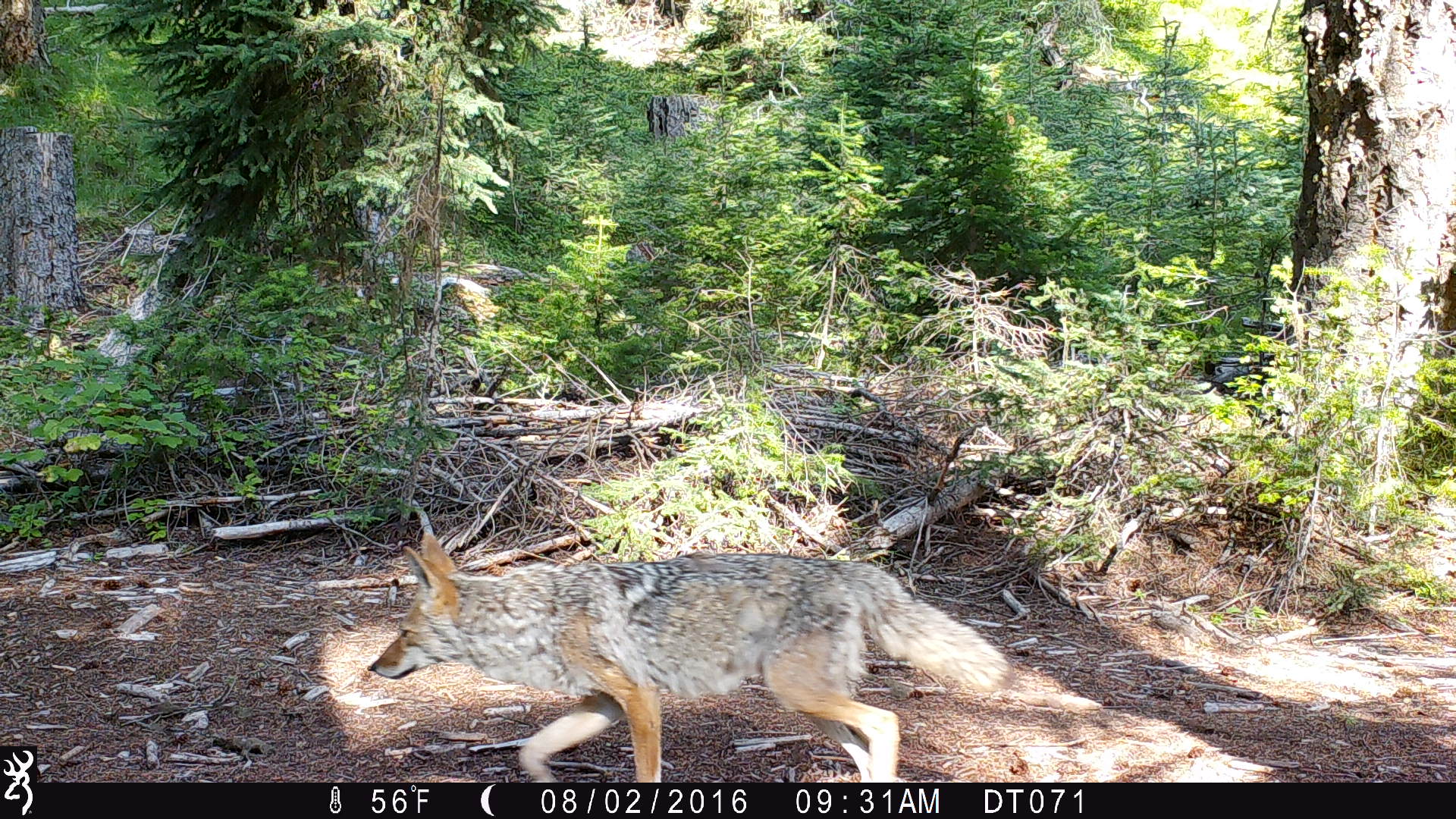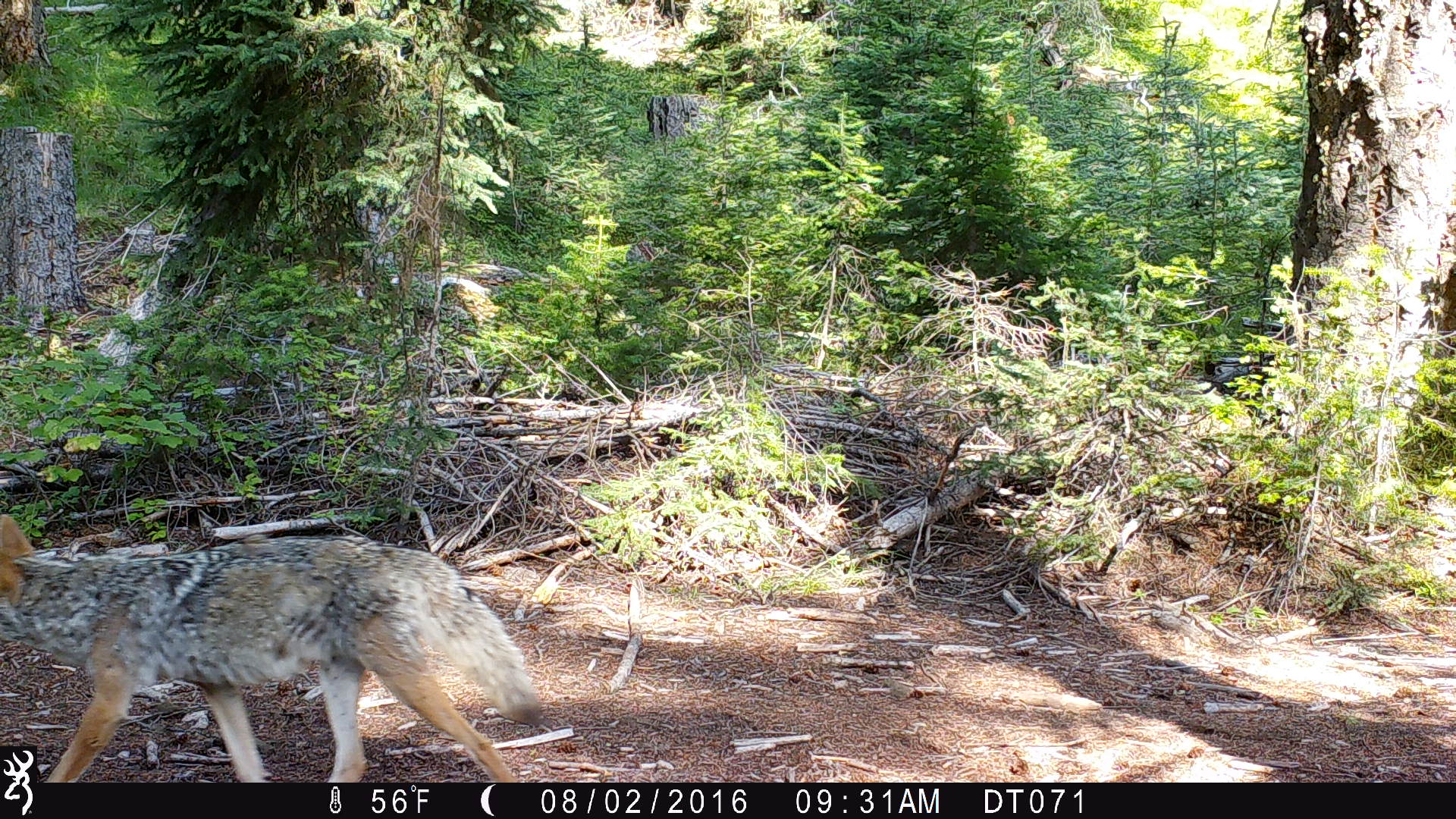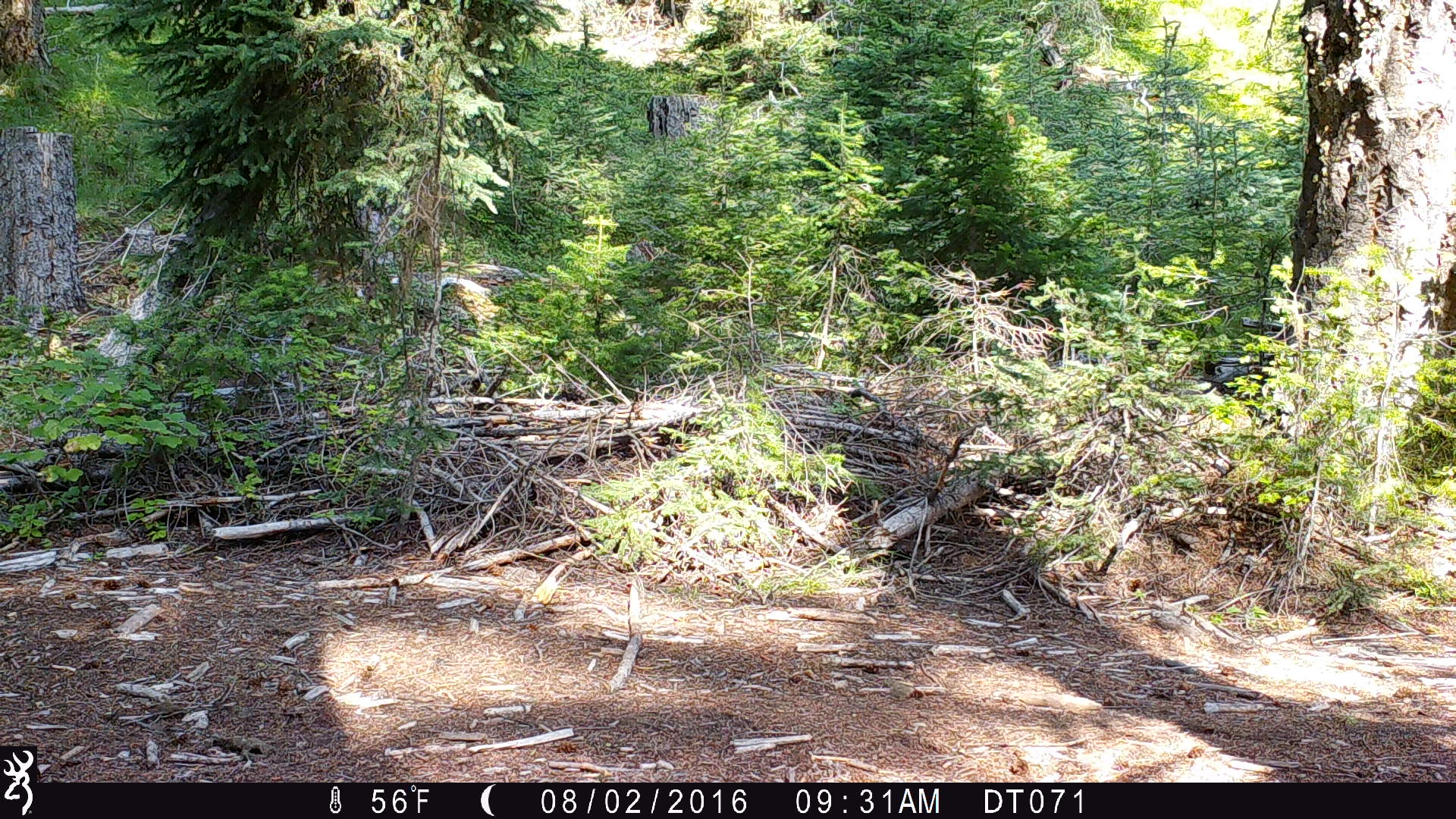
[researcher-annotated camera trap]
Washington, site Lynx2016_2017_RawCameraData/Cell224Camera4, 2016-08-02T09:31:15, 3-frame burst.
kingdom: Animalia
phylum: Chordata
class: Mammalia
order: Carnivora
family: Canidae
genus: Canis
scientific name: Canis latrans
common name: coyote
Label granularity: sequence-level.